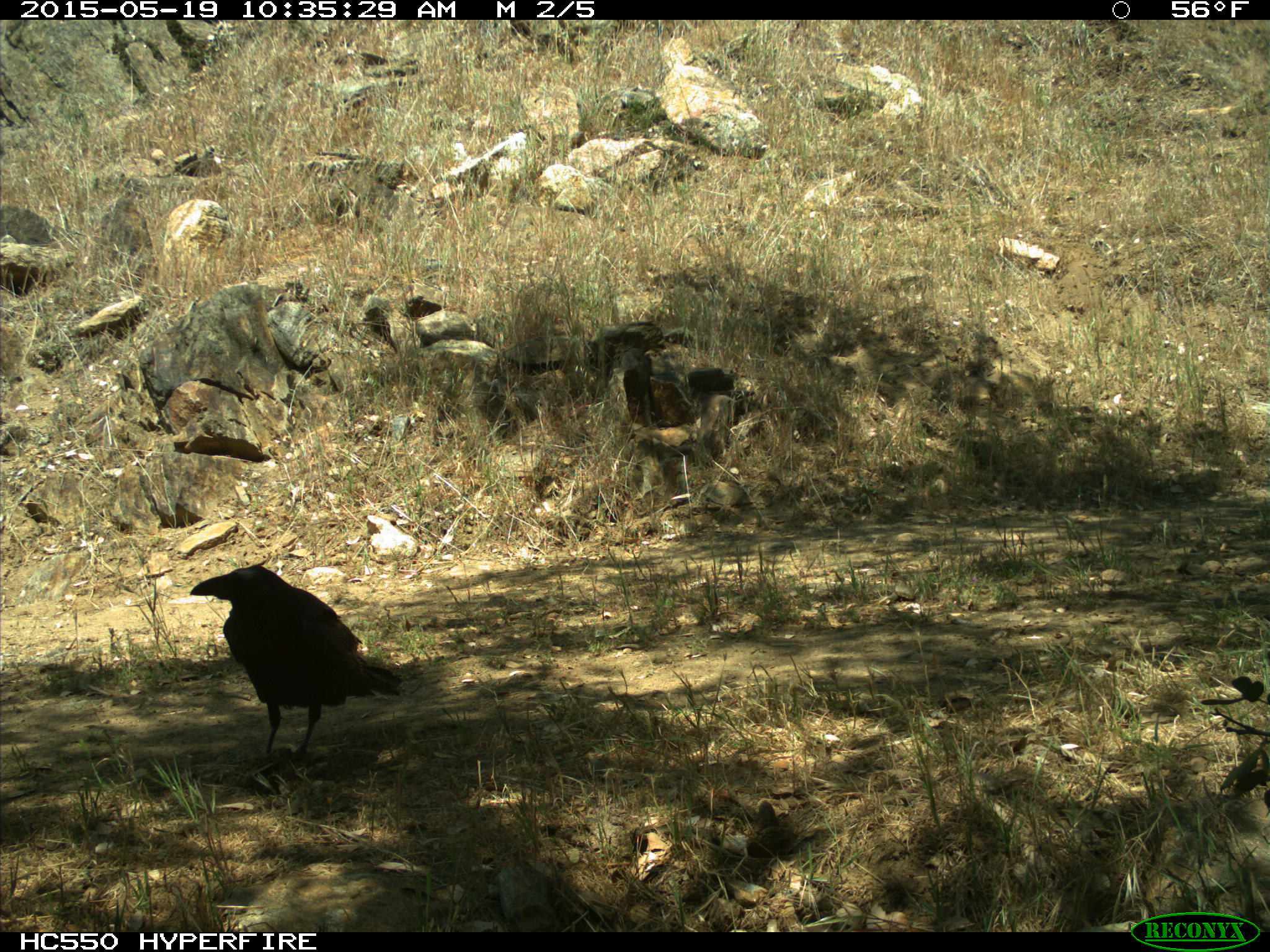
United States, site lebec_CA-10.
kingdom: Animalia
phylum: Chordata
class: Aves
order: Passeriformes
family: Corvidae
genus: Corvus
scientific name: Corvus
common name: crows and ravens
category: unidentified corvus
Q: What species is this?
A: Unidentified corvus (crows and ravens) (Corvus).